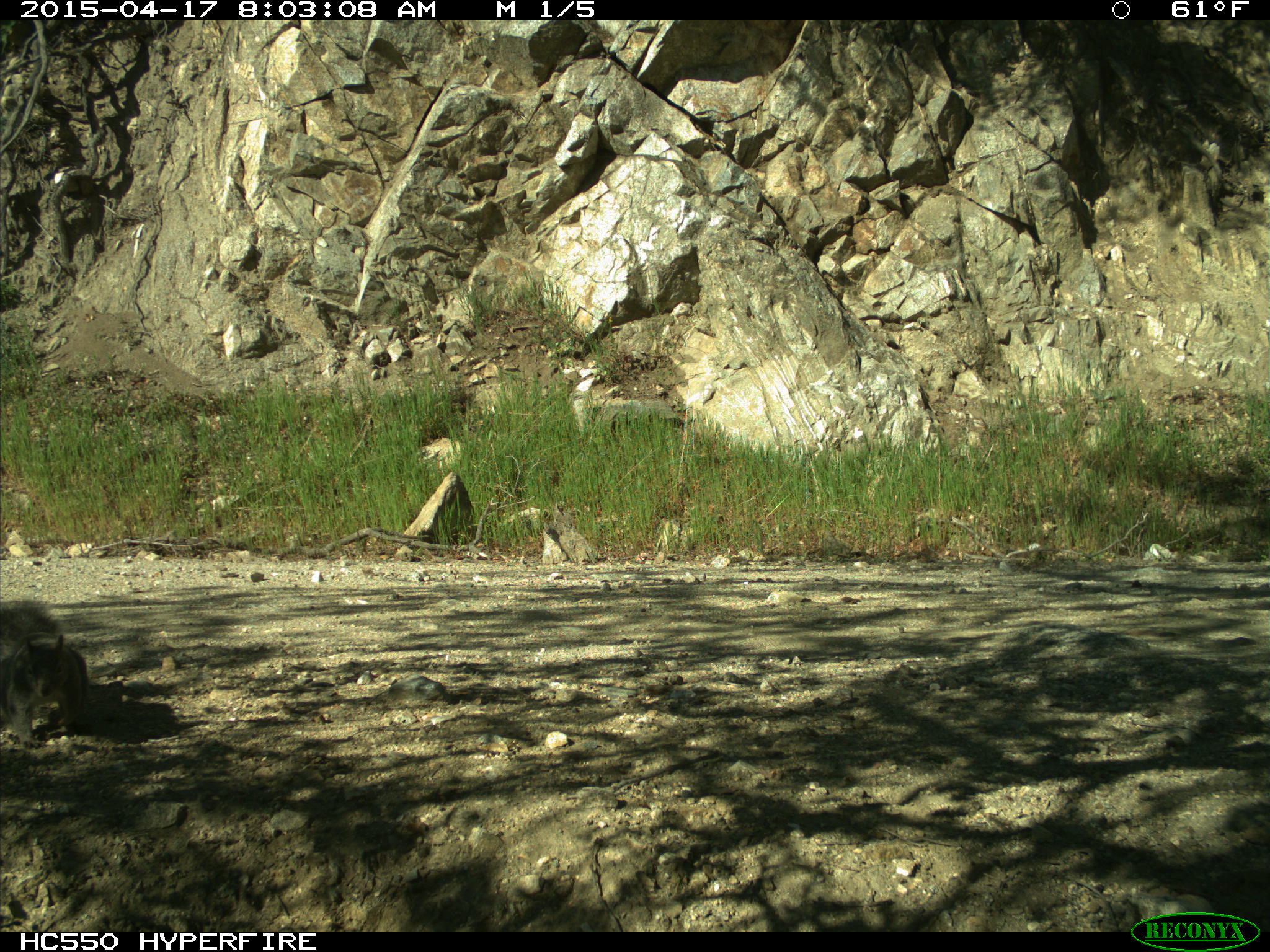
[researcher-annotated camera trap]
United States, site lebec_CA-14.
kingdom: Animalia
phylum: Chordata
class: Mammalia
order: Rodentia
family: Sciuridae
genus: Sciurus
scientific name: Sciurus carolinensis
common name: eastern gray squirrel